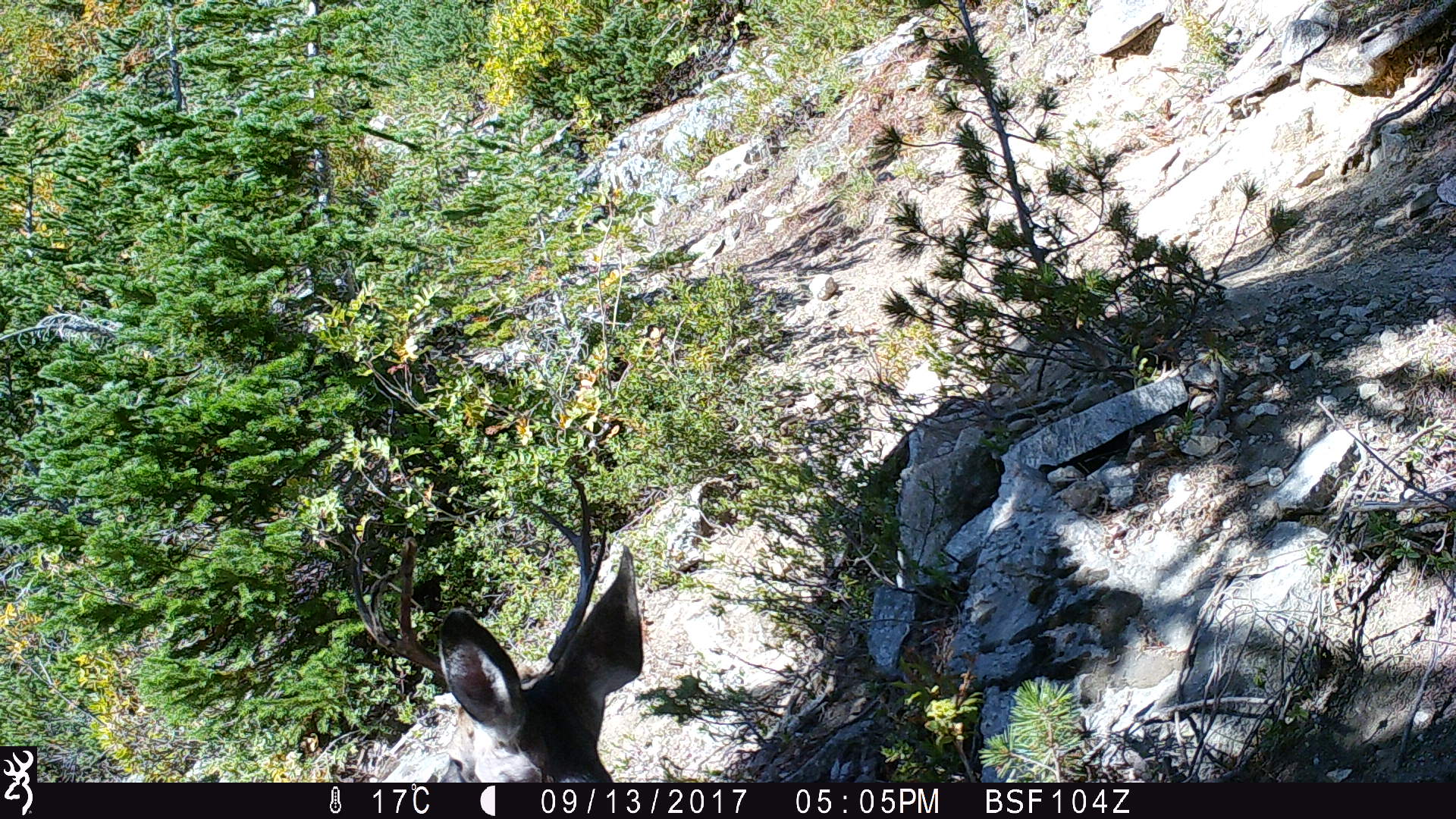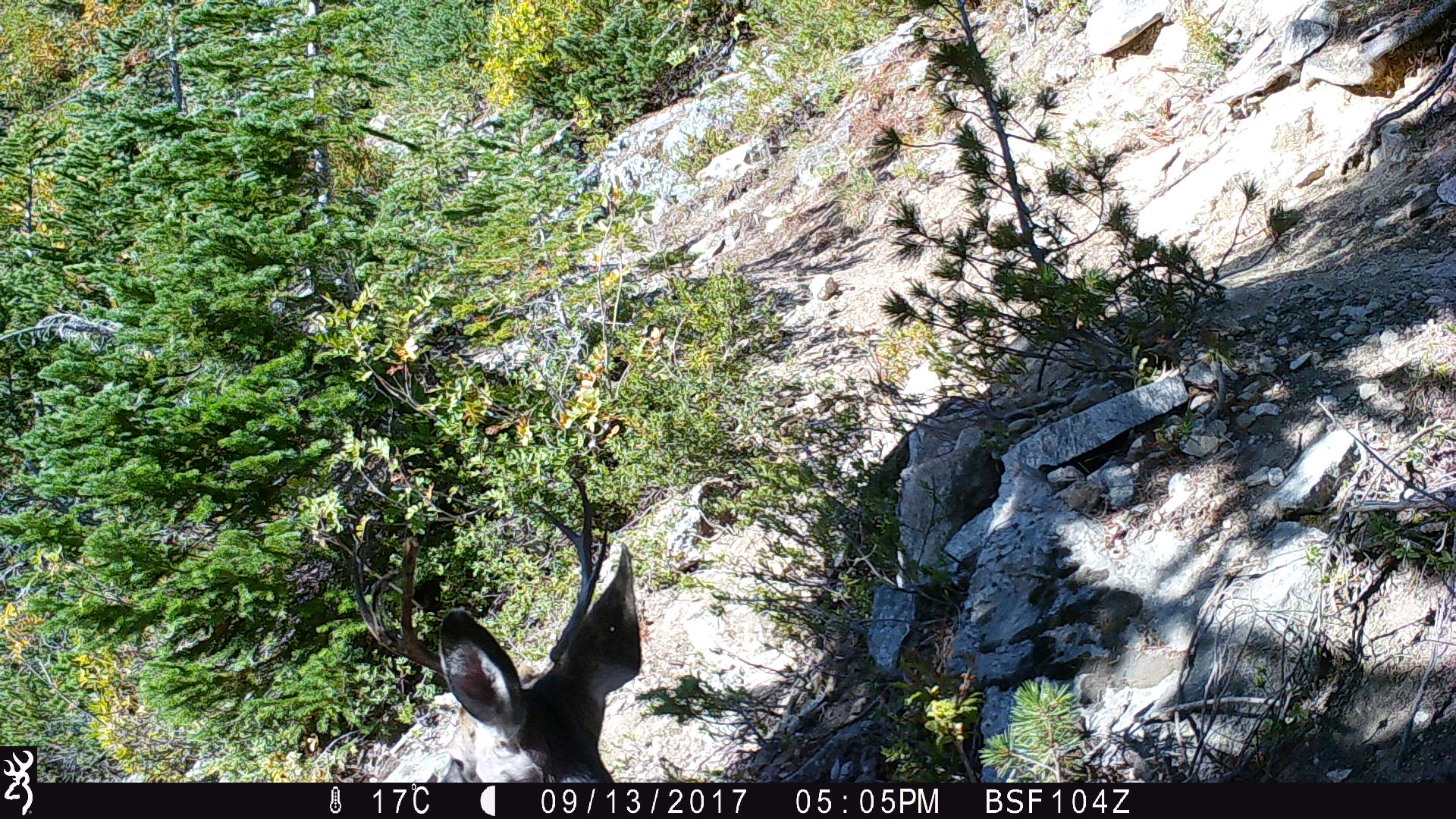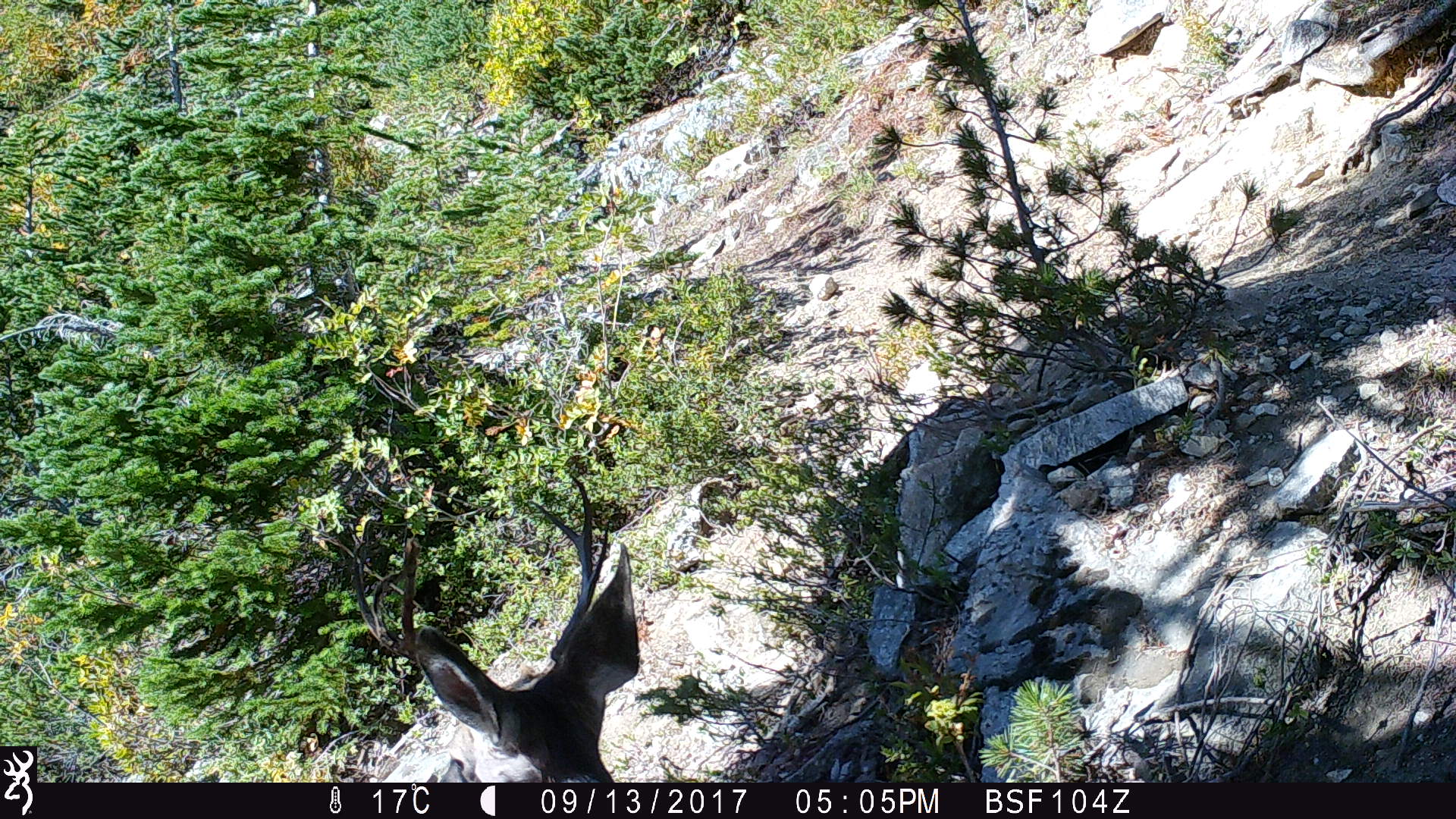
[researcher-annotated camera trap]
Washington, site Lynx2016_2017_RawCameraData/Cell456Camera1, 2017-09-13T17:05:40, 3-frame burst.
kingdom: Animalia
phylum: Chordata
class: Mammalia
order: Artiodactyla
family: Cervidae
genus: Odocoileus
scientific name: Odocoileus hemionus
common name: mule deer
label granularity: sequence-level